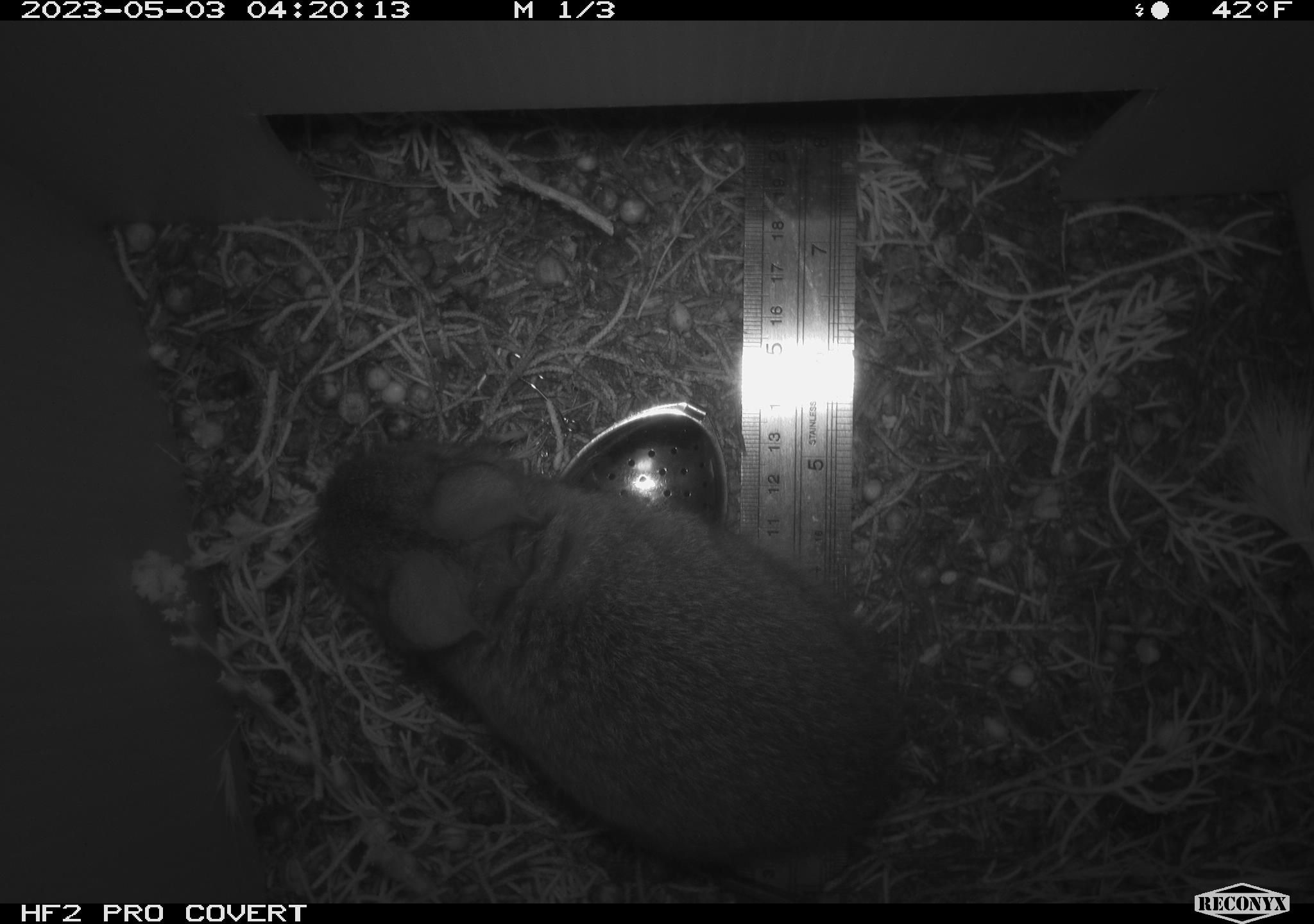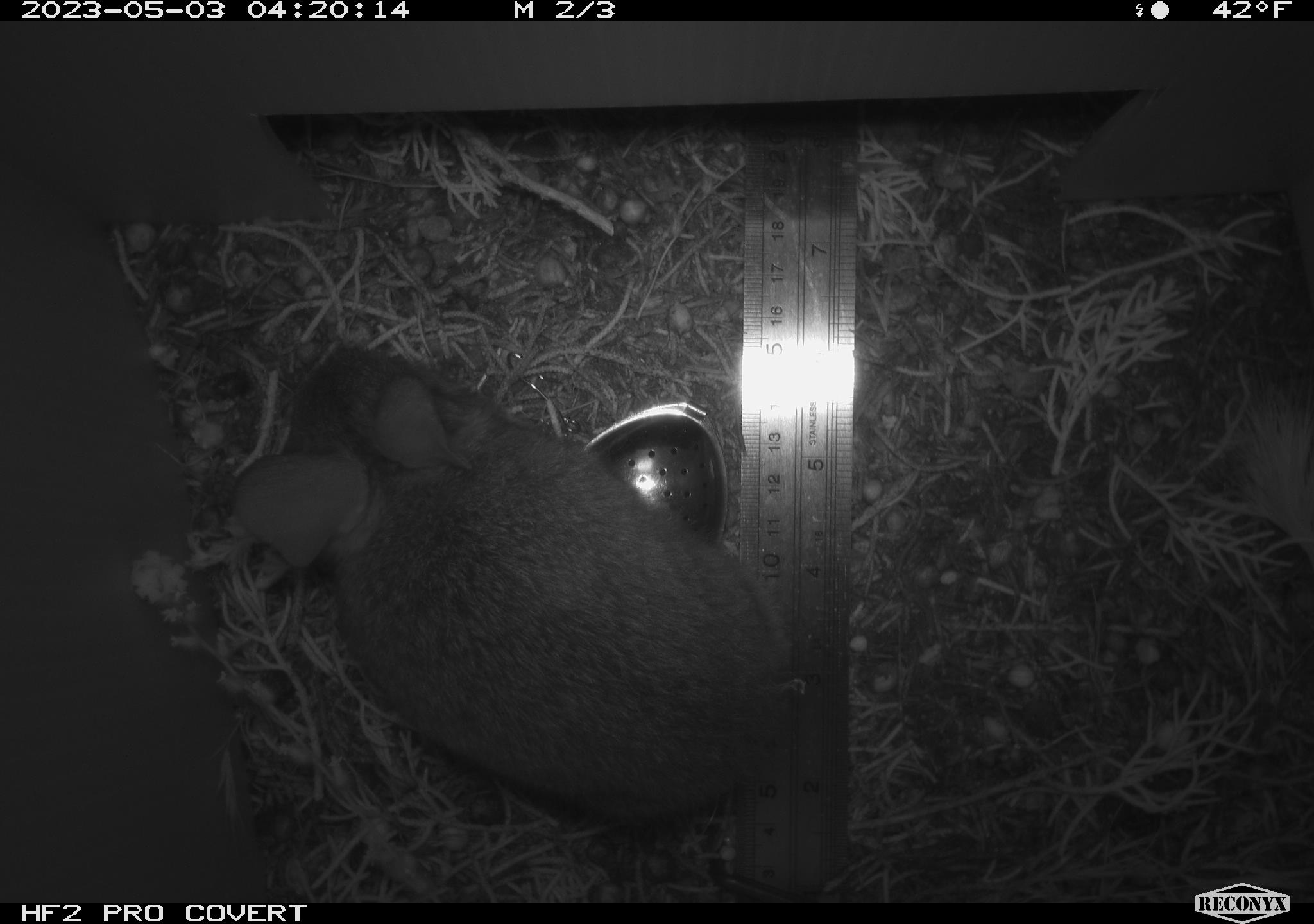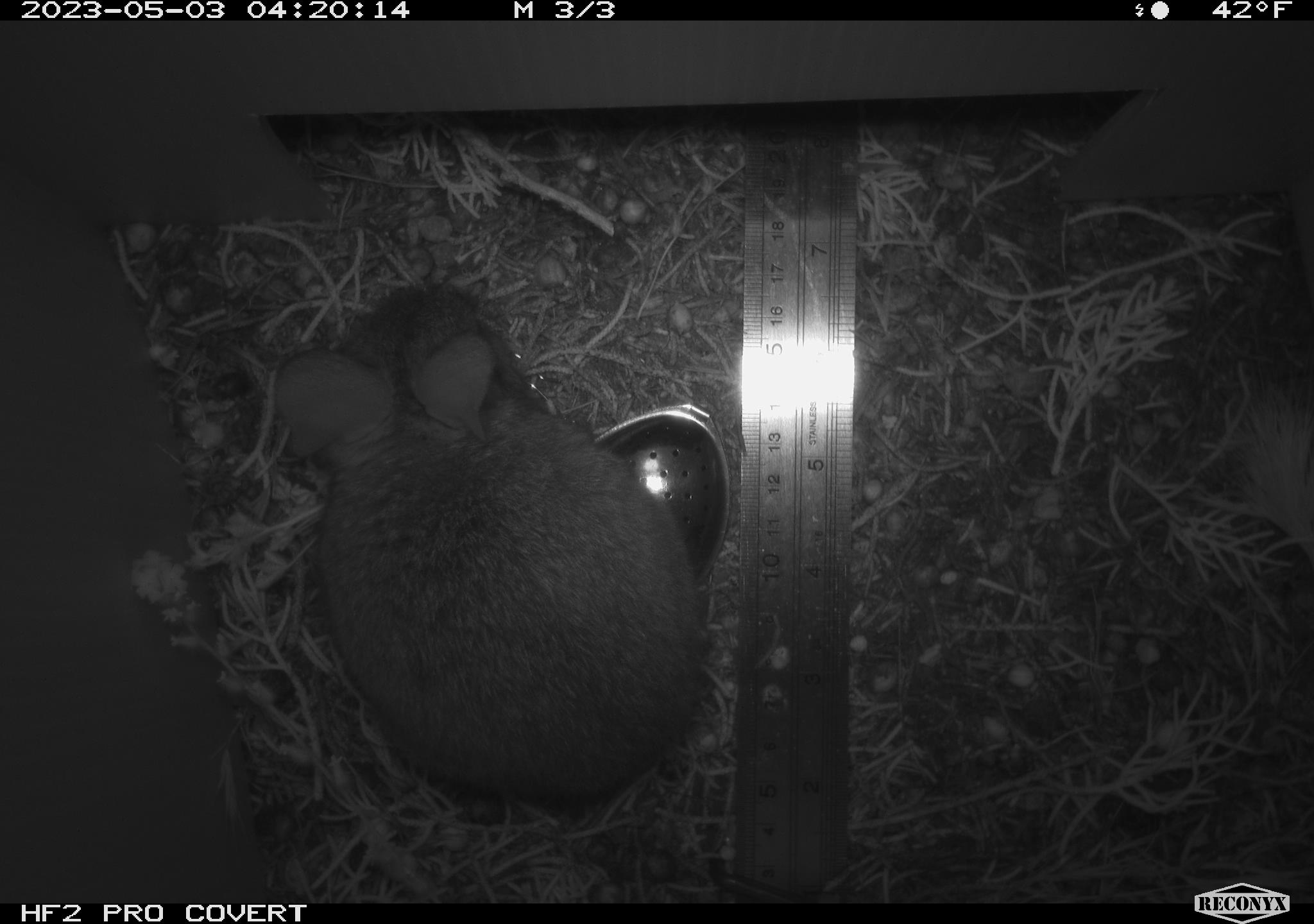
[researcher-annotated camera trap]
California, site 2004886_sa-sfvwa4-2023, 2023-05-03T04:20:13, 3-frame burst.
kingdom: Animalia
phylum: Chordata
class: Mammalia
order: Lagomorpha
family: Leporidae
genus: Sylvilagus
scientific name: Sylvilagus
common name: cottontail rabbits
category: sylvilagus species